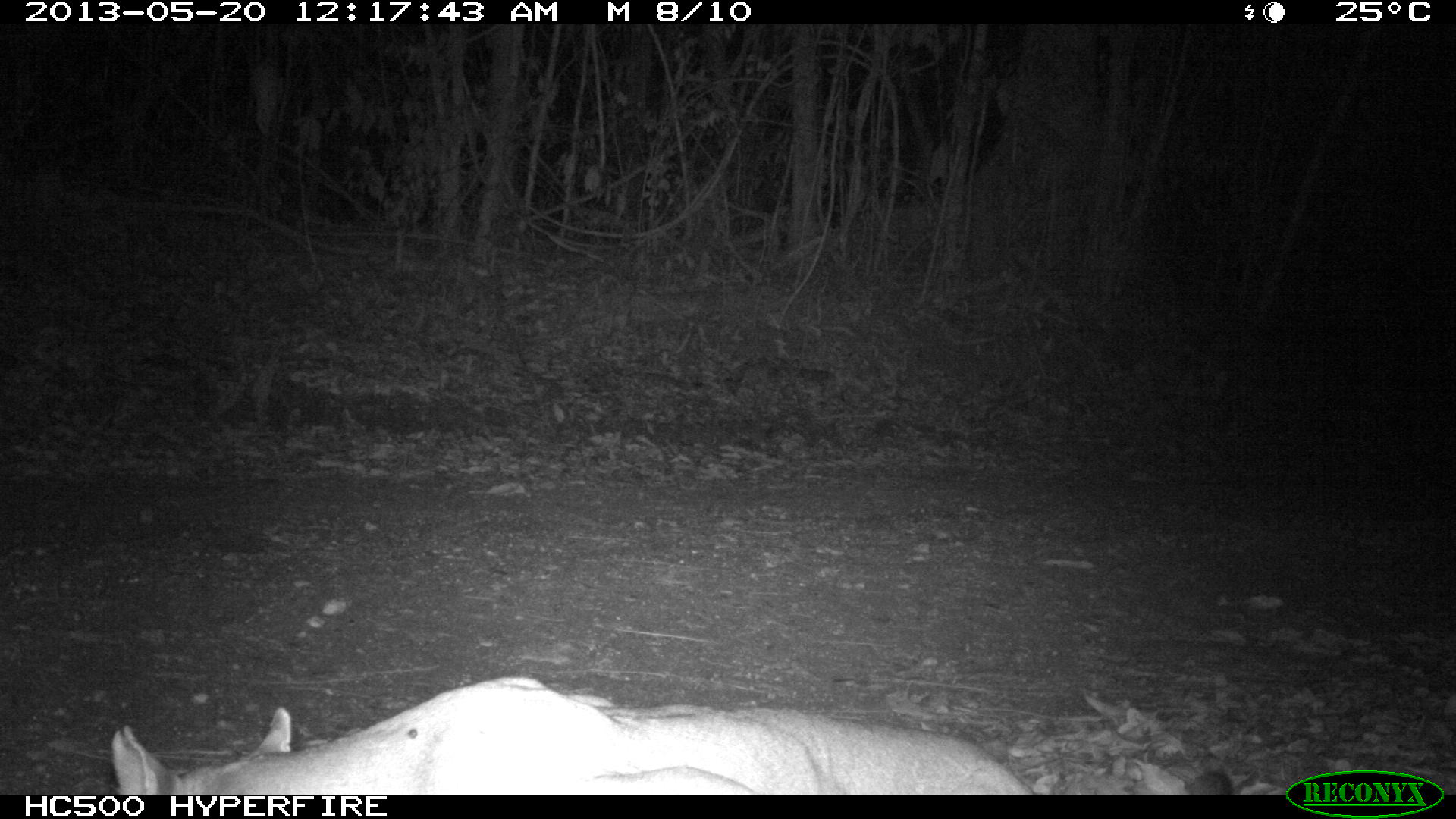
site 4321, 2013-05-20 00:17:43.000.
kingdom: Animalia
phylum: Chordata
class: Mammalia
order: Carnivora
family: Felidae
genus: Puma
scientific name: Puma concolor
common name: mountain lion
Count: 1.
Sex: male.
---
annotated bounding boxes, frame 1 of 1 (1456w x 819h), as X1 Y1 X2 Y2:
puma concolor: 110 676 1231 795